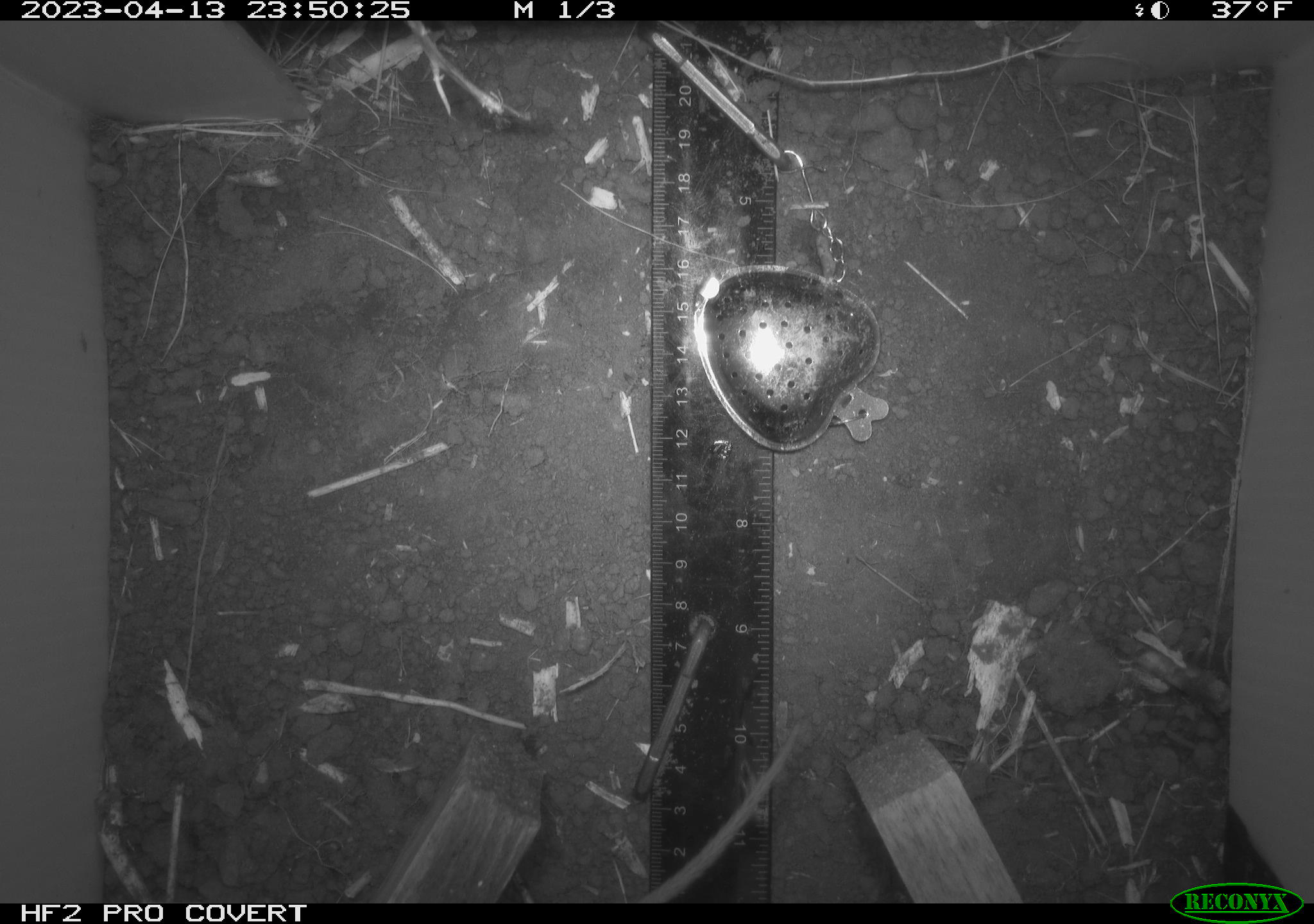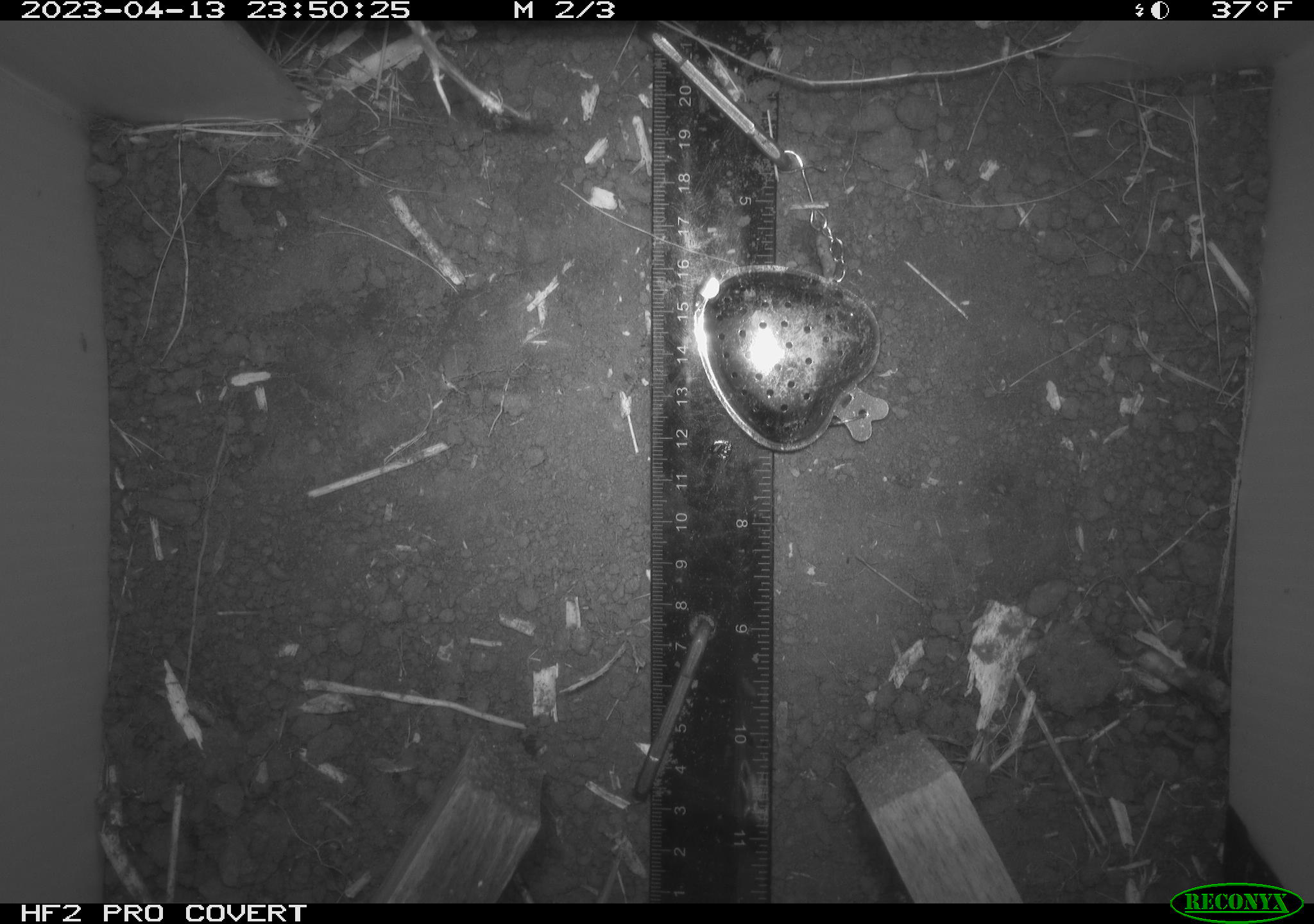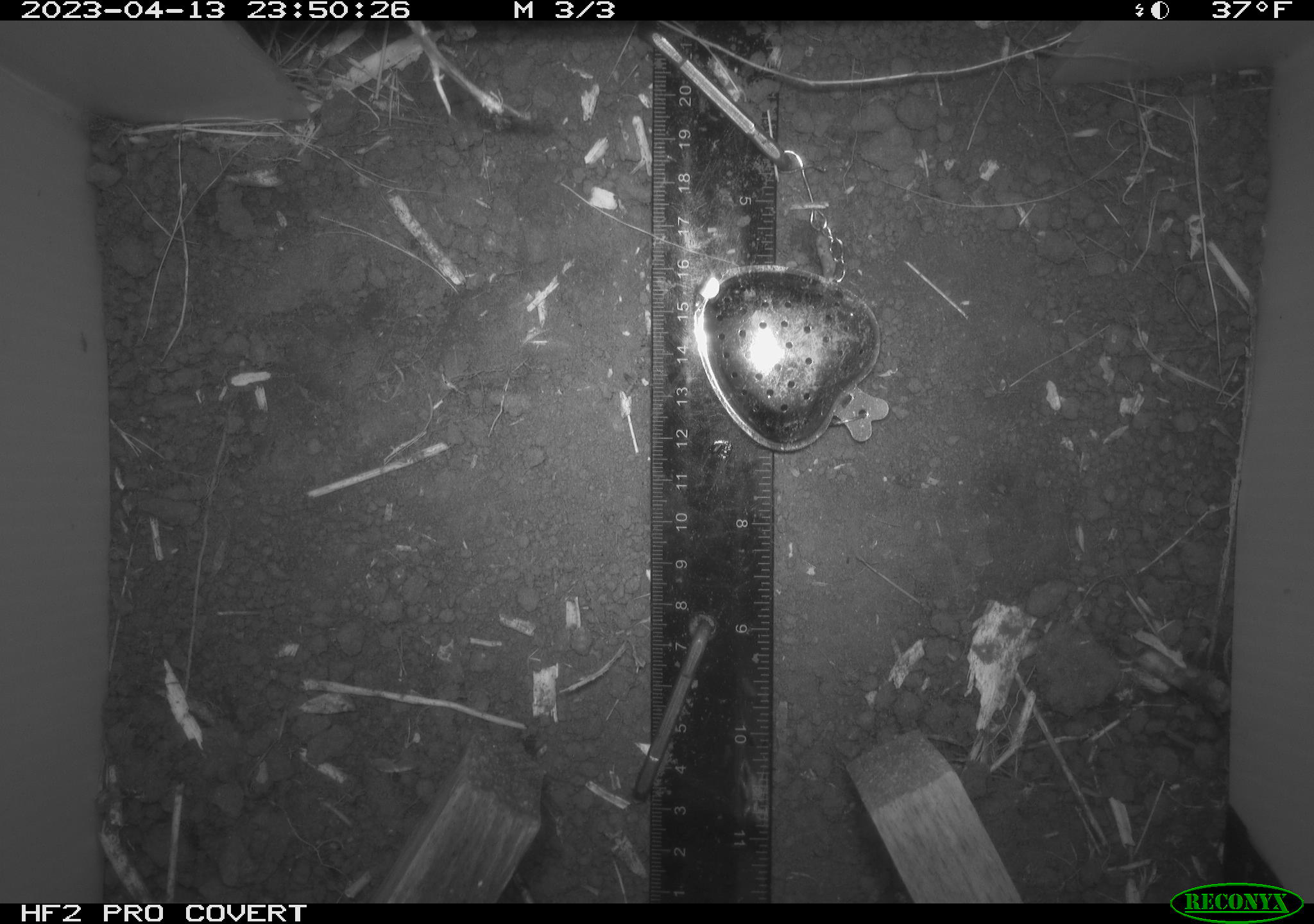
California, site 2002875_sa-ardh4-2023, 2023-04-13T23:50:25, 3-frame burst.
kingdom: Animalia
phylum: Chordata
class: Mammalia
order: Rodentia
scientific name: Rodentia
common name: mouse species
Mouse species (Rodentia).